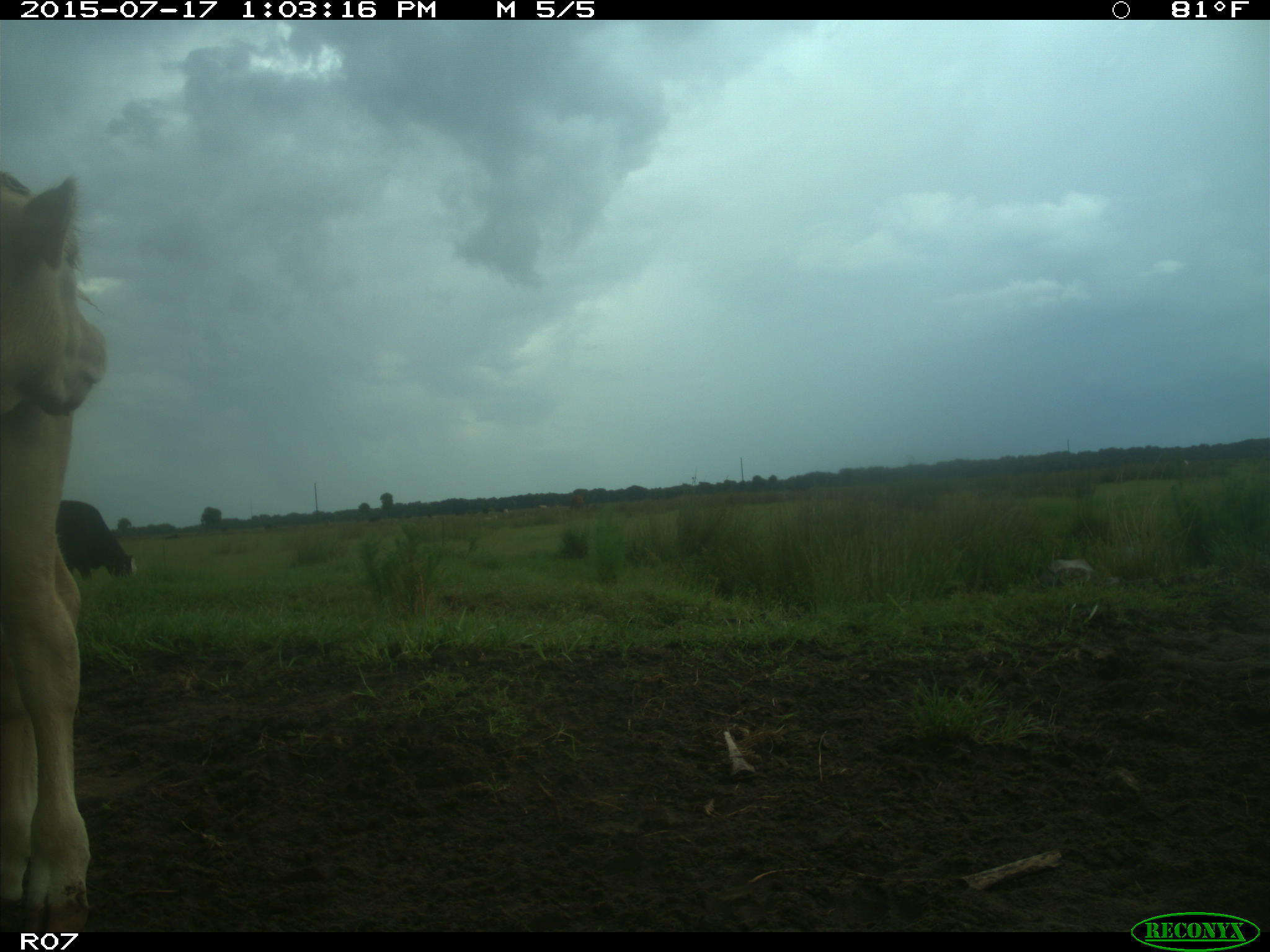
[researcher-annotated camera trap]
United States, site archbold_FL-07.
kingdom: Animalia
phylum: Chordata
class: Mammalia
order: Artiodactyla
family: Bovidae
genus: Bos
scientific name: Bos taurus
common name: domestic cow